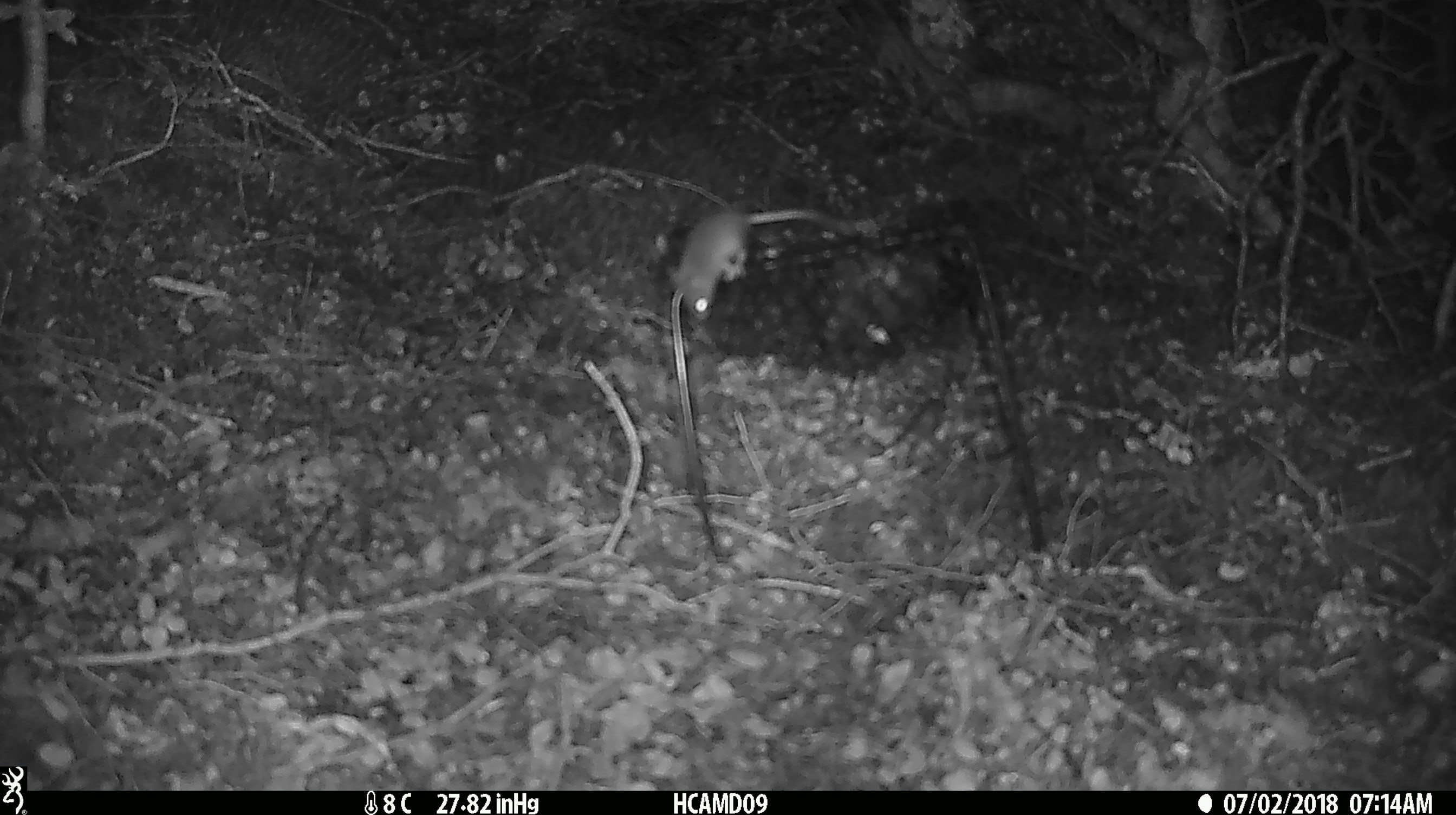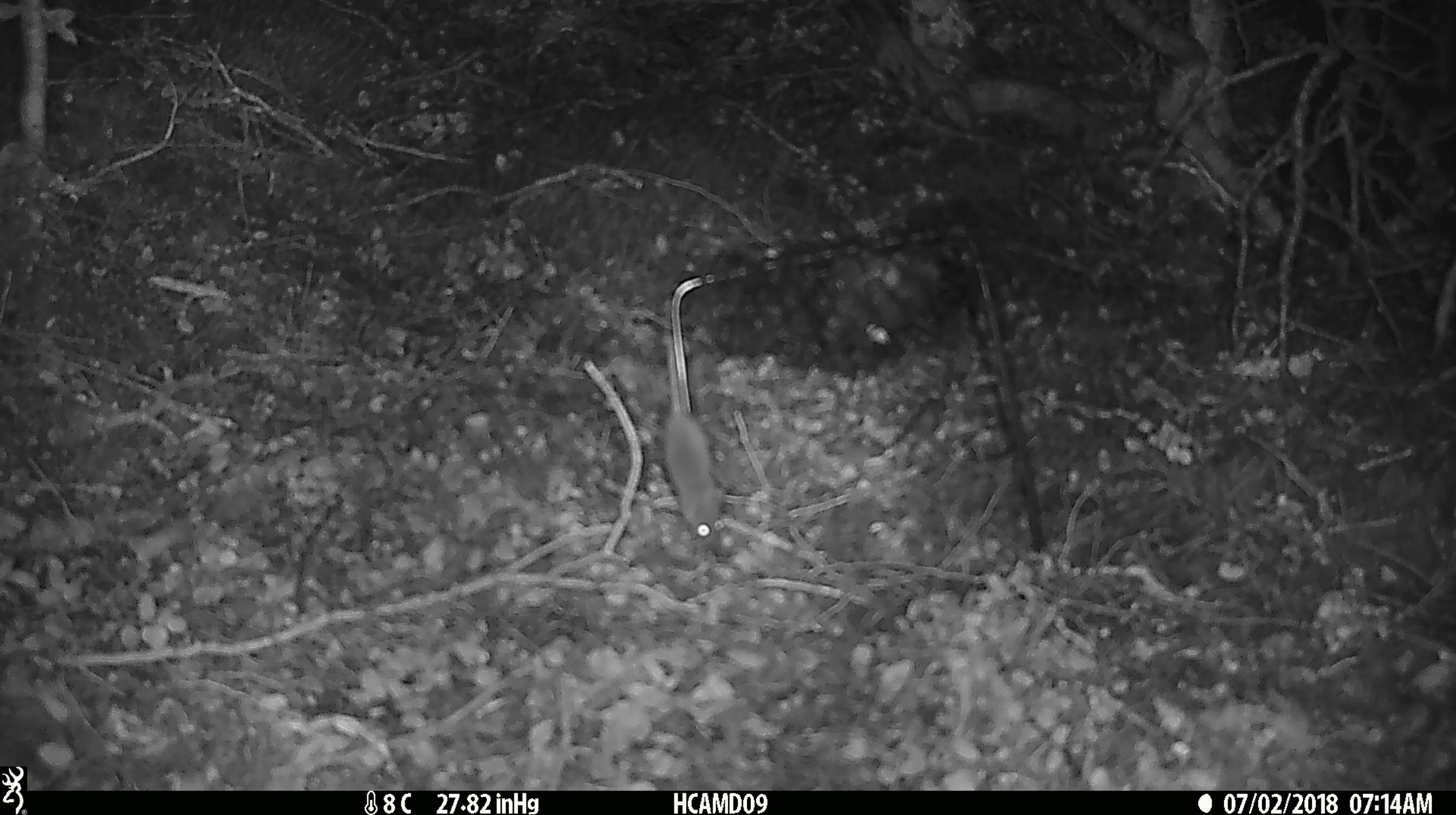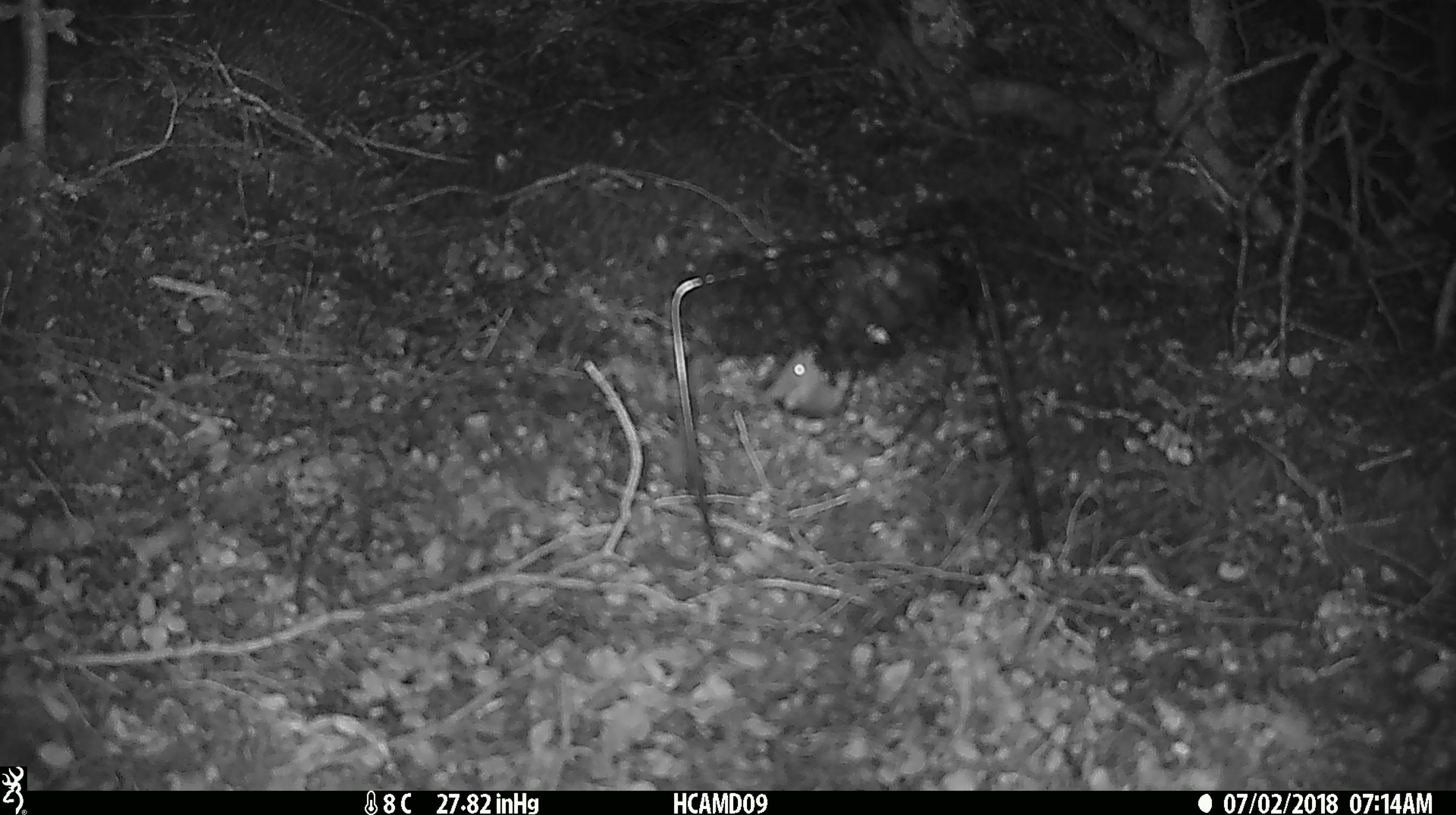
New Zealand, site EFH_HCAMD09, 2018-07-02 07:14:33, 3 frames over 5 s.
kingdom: Animalia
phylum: Chordata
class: Mammalia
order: Rodentia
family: Muridae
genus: Mus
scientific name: Mus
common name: mouse